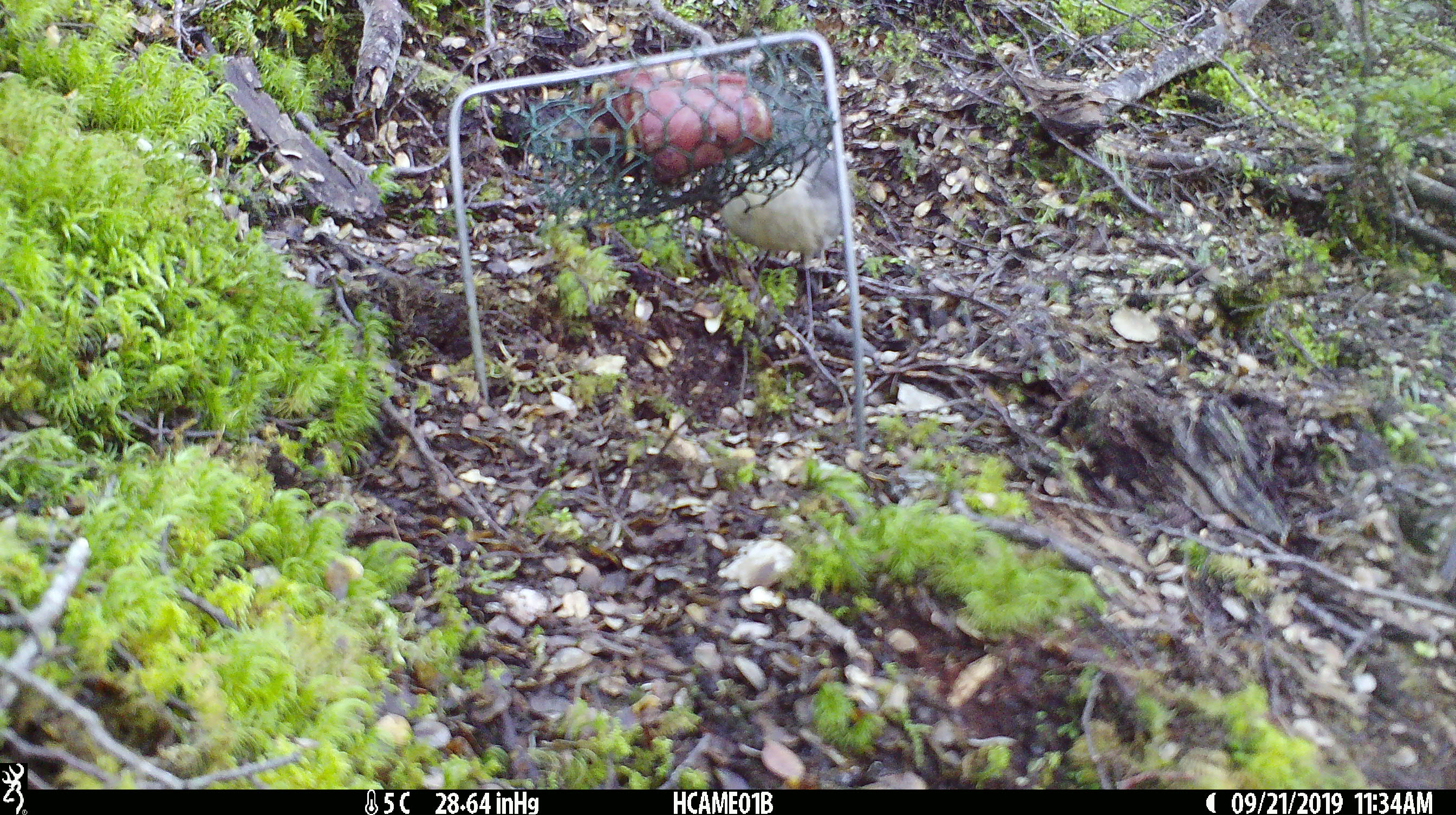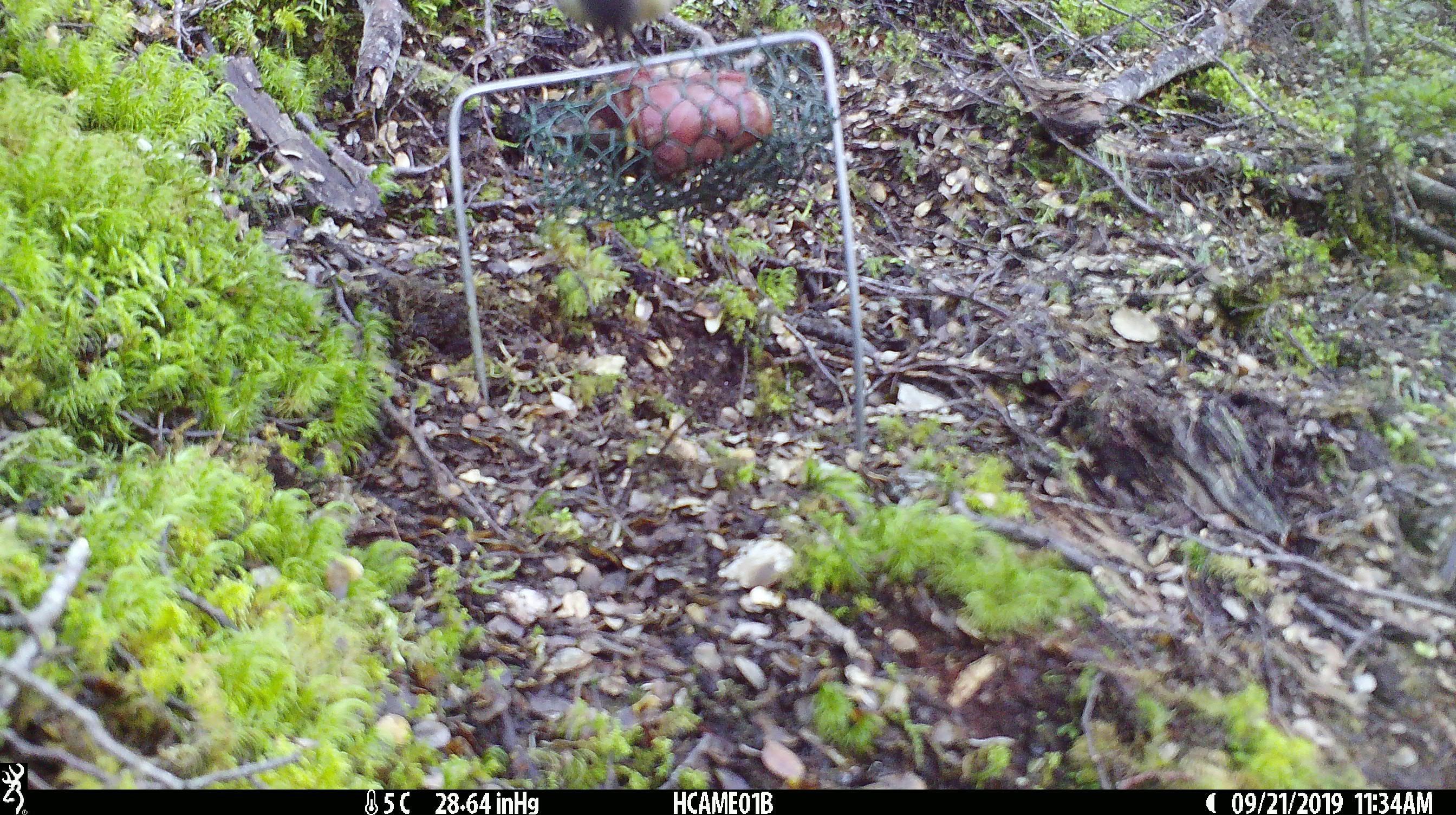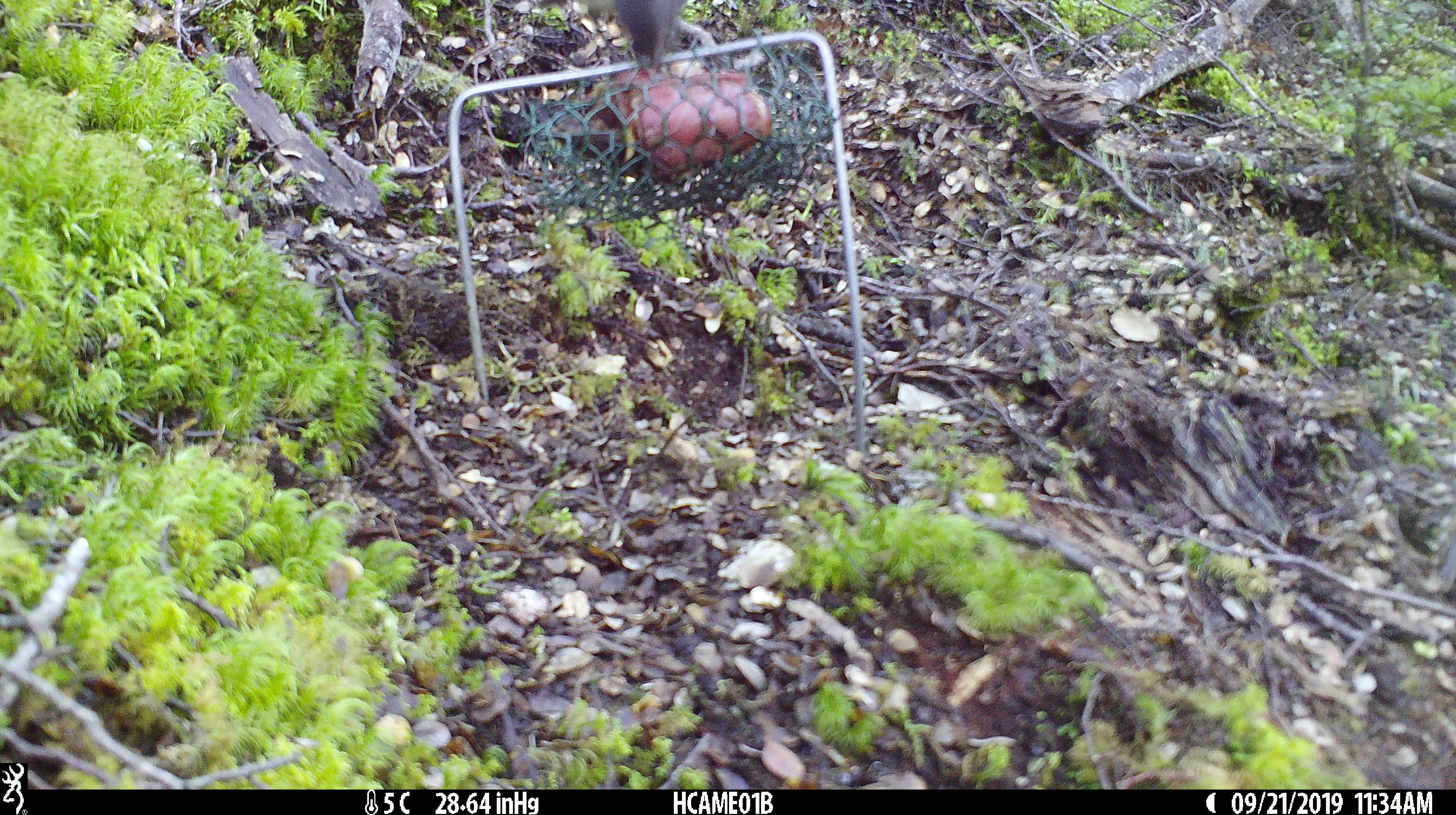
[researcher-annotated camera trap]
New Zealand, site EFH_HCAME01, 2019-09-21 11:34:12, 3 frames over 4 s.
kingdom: Animalia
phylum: Chordata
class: Aves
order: Passeriformes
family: Petroicidae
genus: Petroica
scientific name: Petroica australis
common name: new zealand robin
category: robin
Robin (new zealand robin) (Petroica australis).